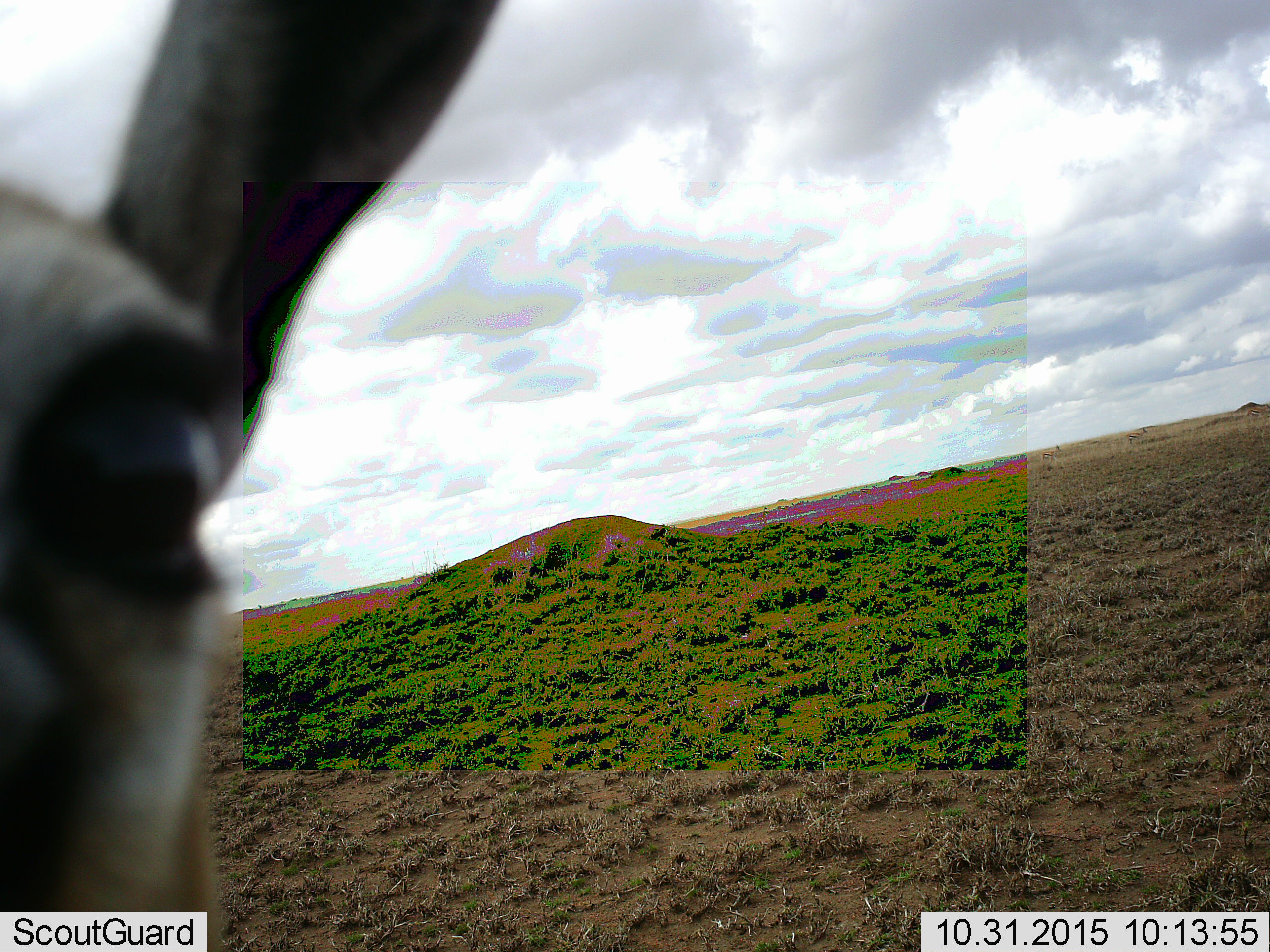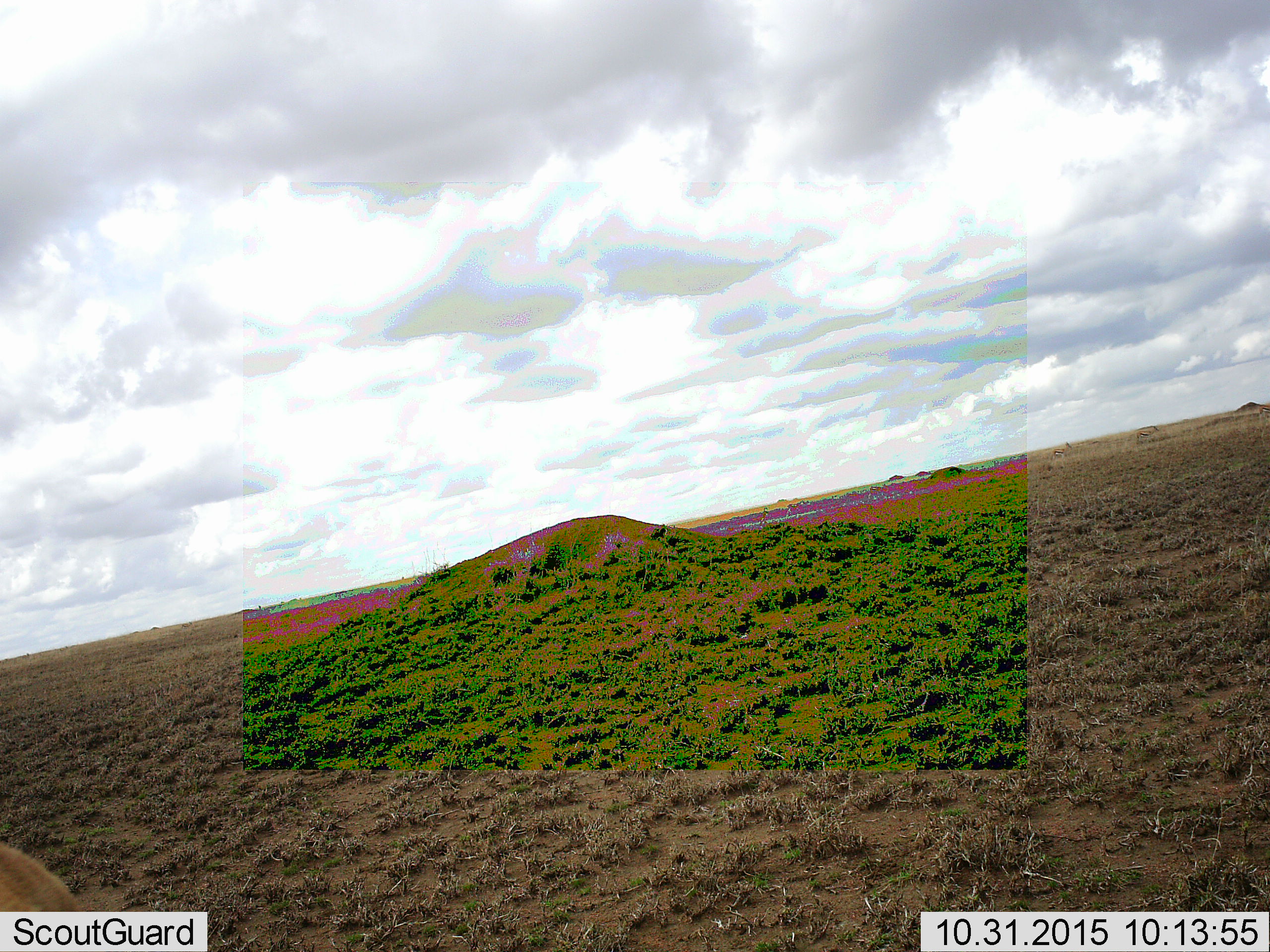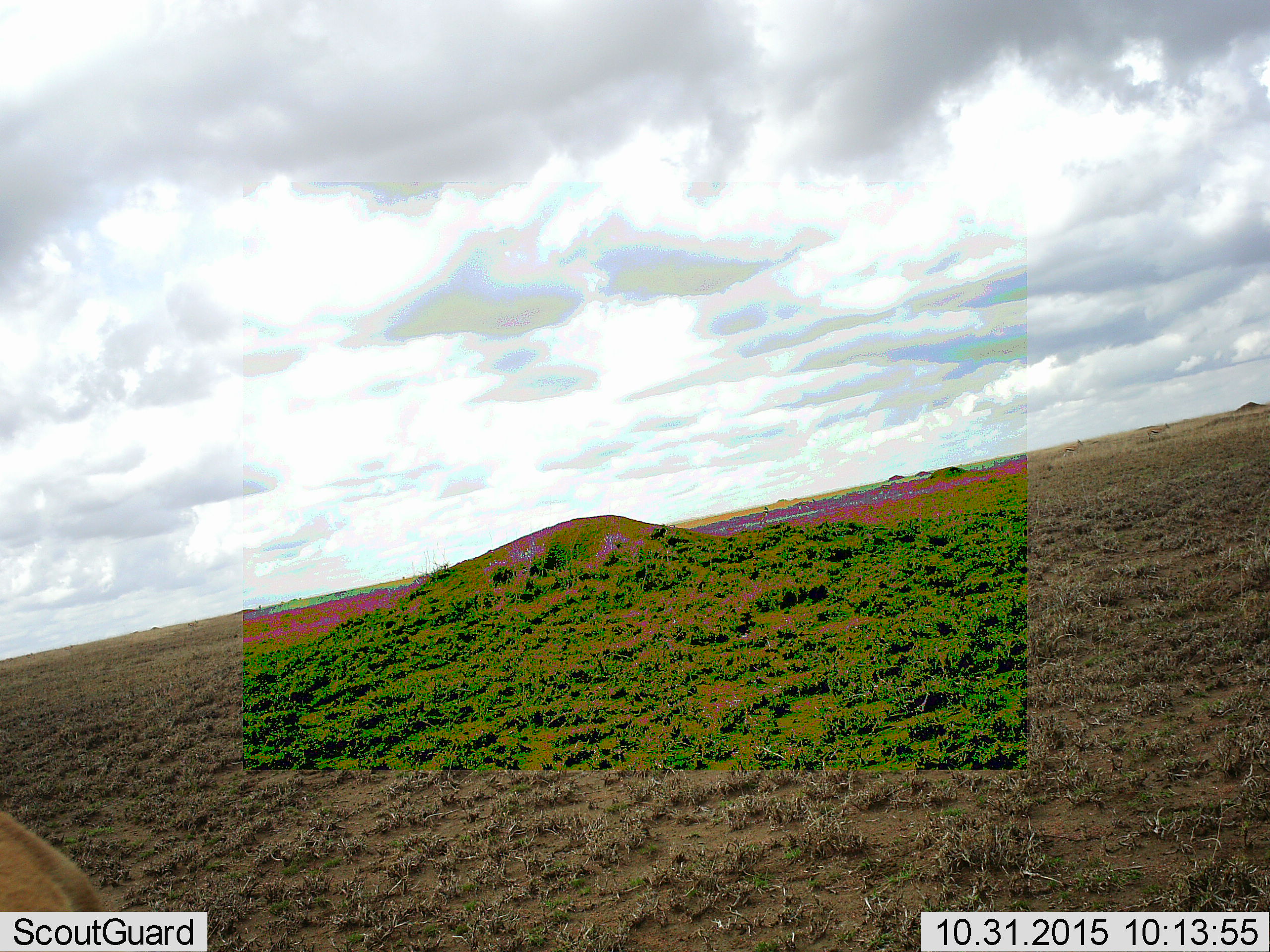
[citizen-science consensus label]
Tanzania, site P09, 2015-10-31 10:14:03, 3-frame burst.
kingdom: Animalia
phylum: Chordata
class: Mammalia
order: Artiodactyla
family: Bovidae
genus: Eudorcas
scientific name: Eudorcas thomsonii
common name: thomson's gazelle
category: gazellethomsons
Gazellethomsons (thomson's gazelle) (Eudorcas thomsonii), count 1. Behavior (volunteer vote fractions): standing 67%, resting 0%, moving 56%, interacting 0%. Young present (vote fraction): 0%. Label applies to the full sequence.